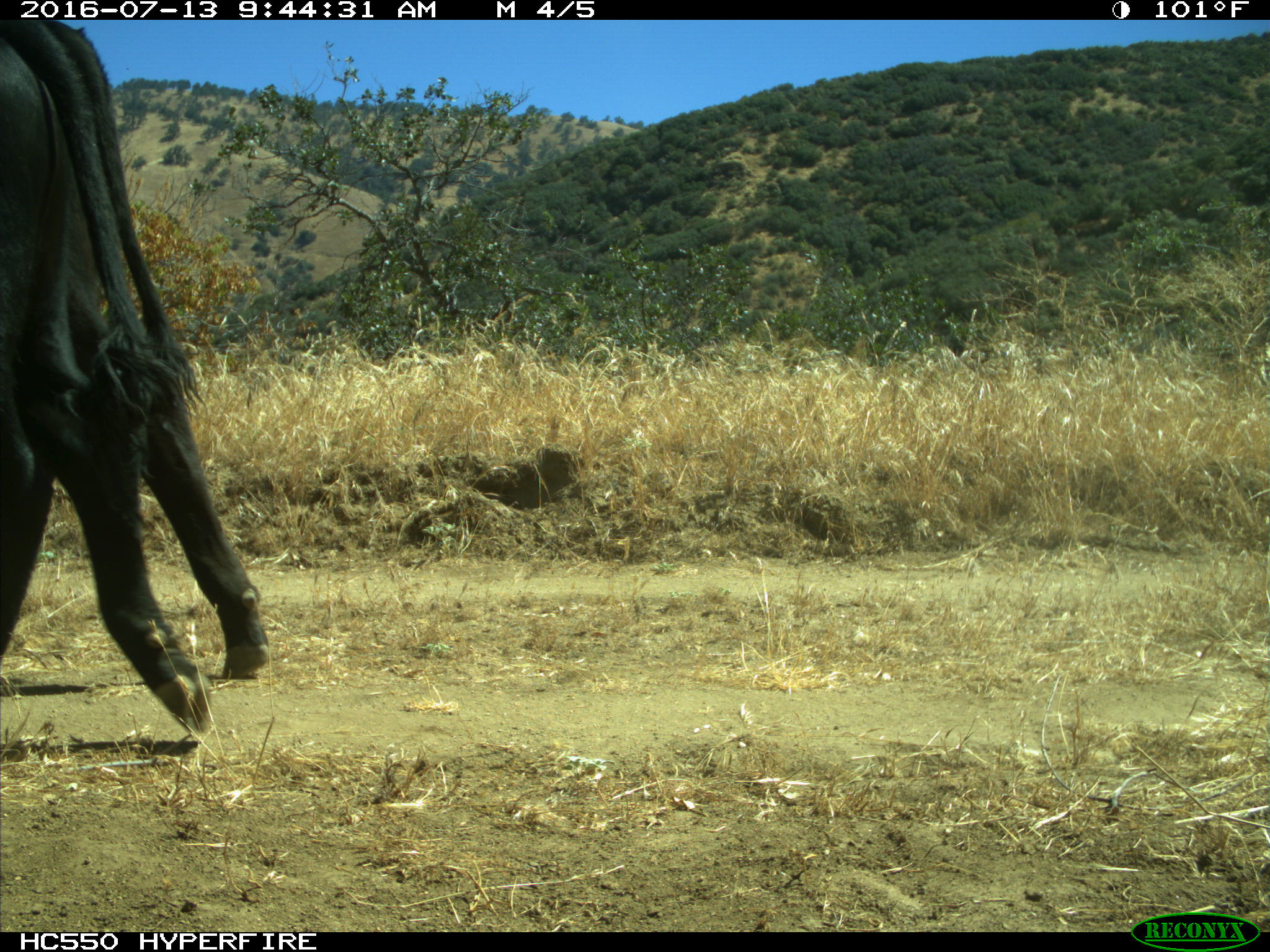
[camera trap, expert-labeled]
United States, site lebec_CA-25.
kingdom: Animalia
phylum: Chordata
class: Mammalia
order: Artiodactyla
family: Bovidae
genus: Bos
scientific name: Bos taurus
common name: domestic cow